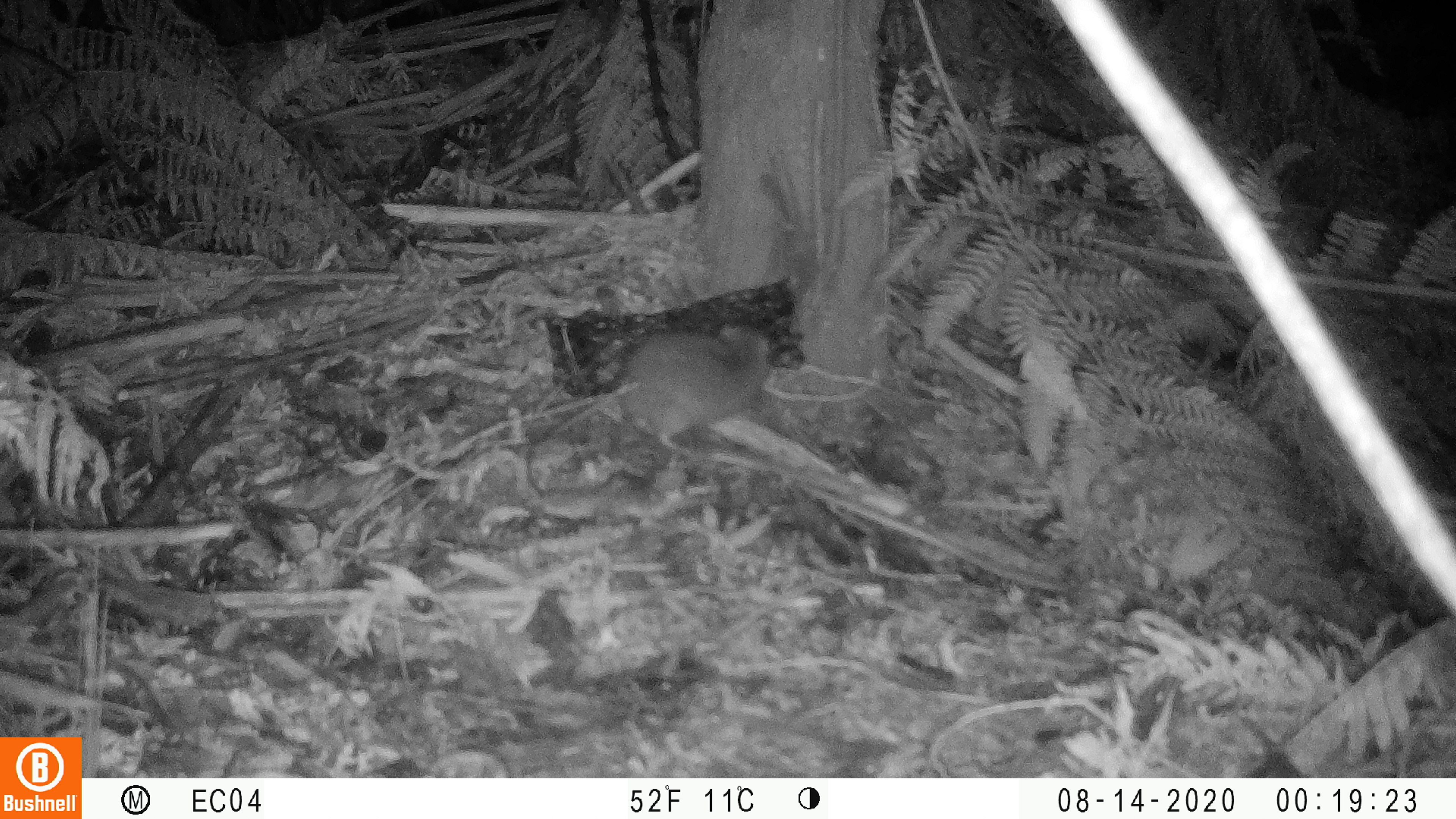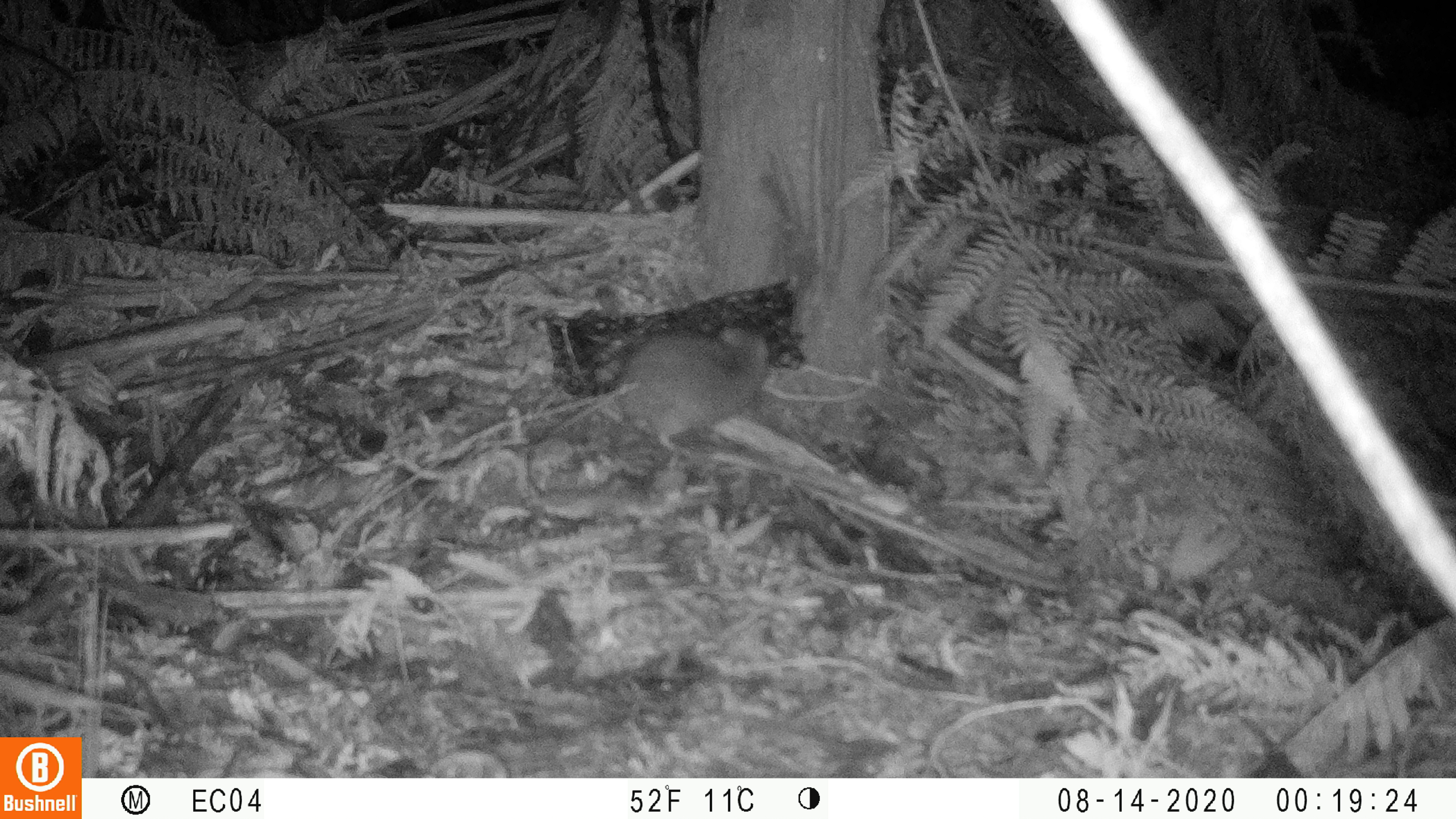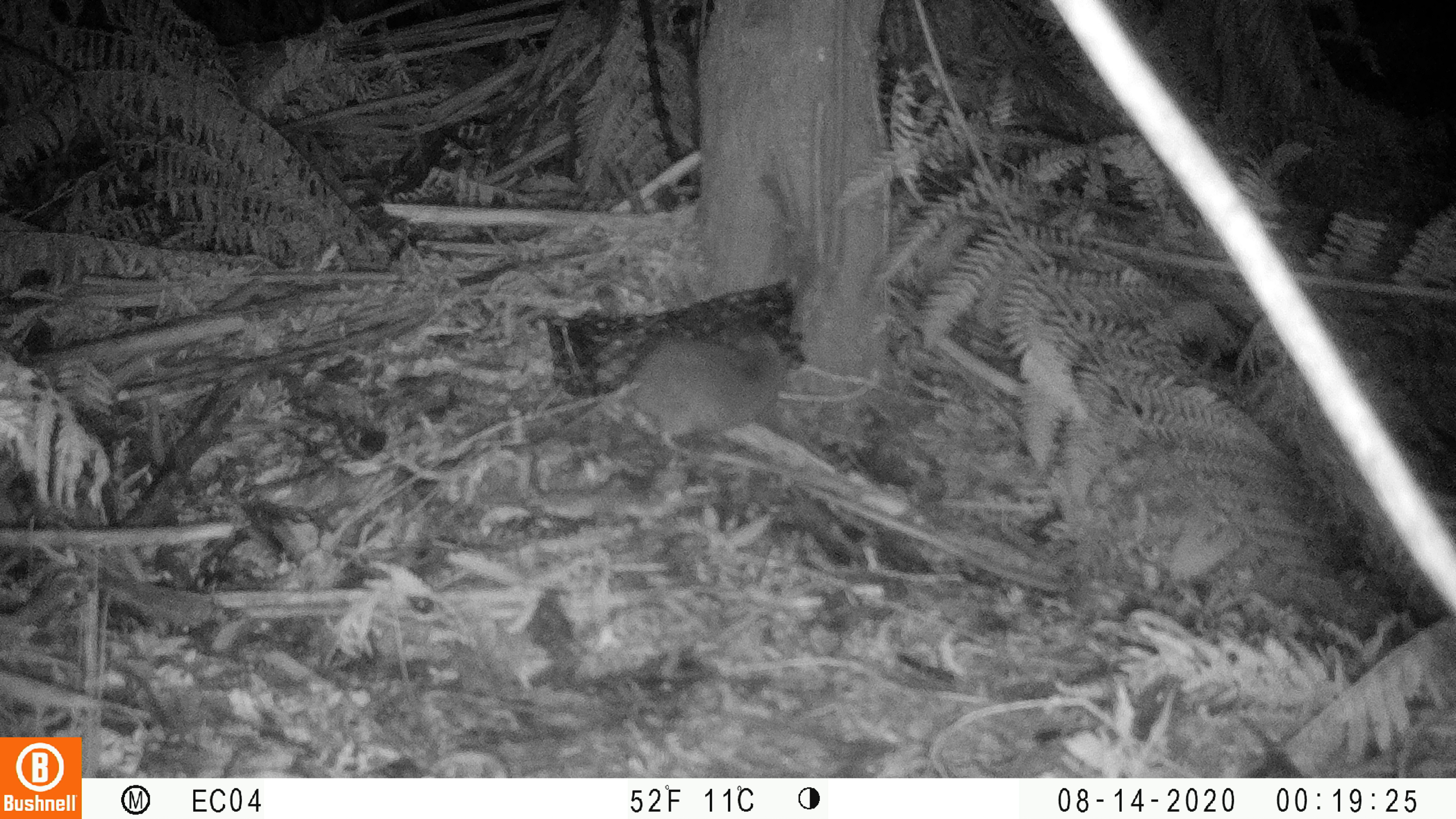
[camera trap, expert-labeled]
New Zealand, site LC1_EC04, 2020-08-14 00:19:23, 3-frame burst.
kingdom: Animalia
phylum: Chordata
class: Mammalia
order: Rodentia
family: Muridae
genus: Rattus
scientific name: Rattus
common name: rat